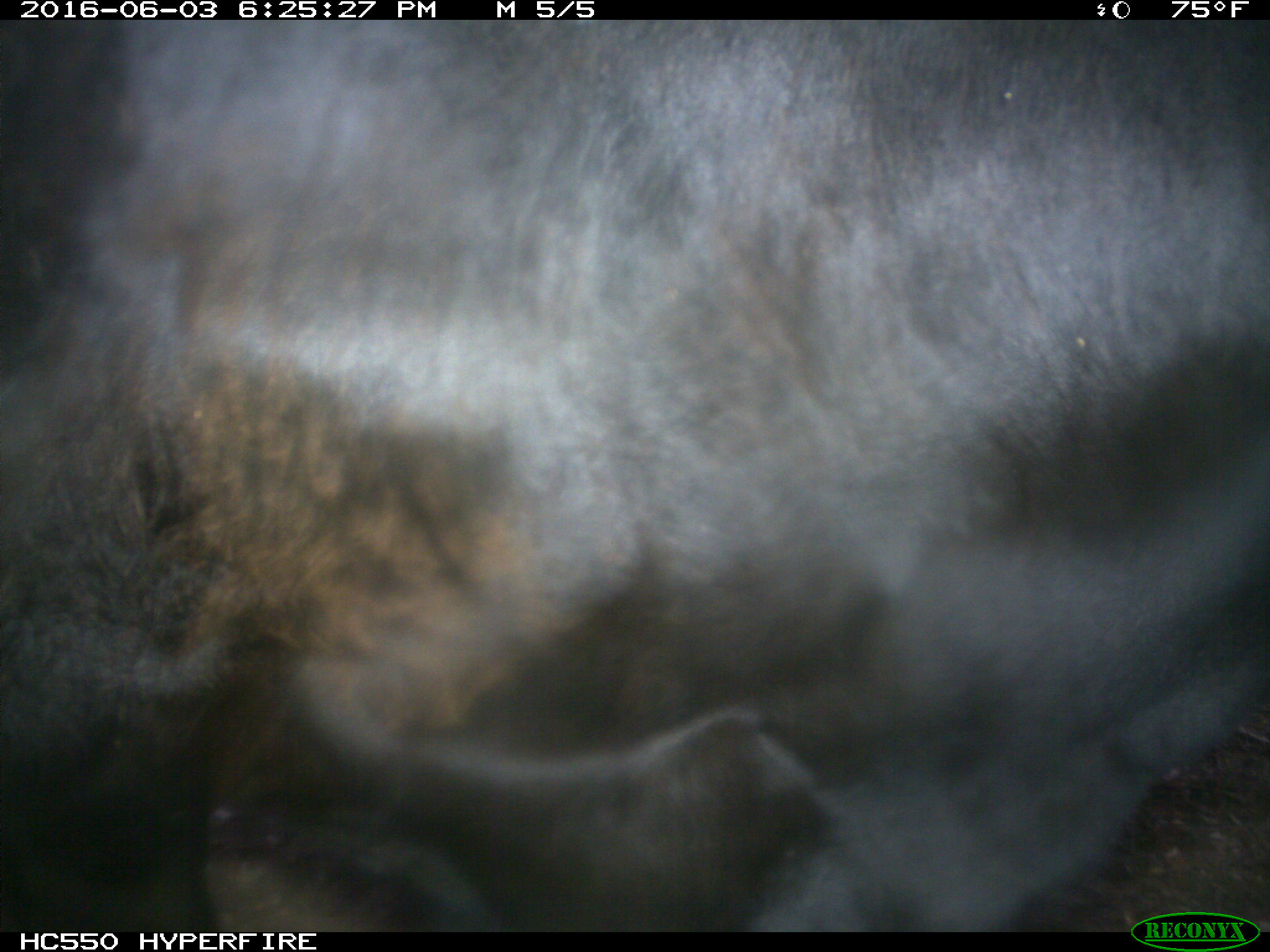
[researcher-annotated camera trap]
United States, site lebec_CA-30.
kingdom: Animalia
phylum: Chordata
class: Mammalia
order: Artiodactyla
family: Bovidae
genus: Bos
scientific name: Bos taurus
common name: domestic cow